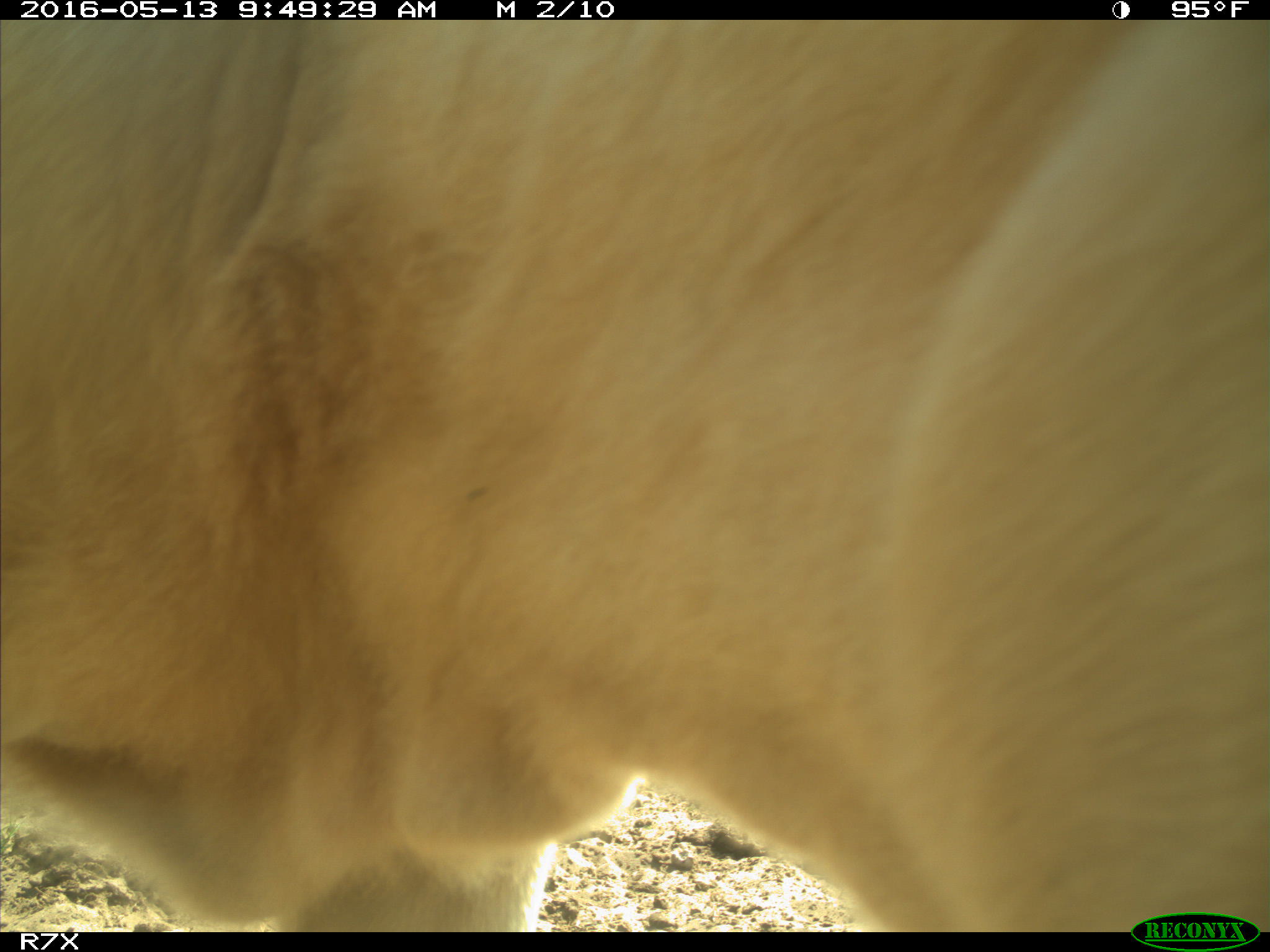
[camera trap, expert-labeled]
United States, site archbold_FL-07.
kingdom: Animalia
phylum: Chordata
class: Mammalia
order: Artiodactyla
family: Bovidae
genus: Bos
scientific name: Bos taurus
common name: domestic cow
Bos taurus (domestic cow).